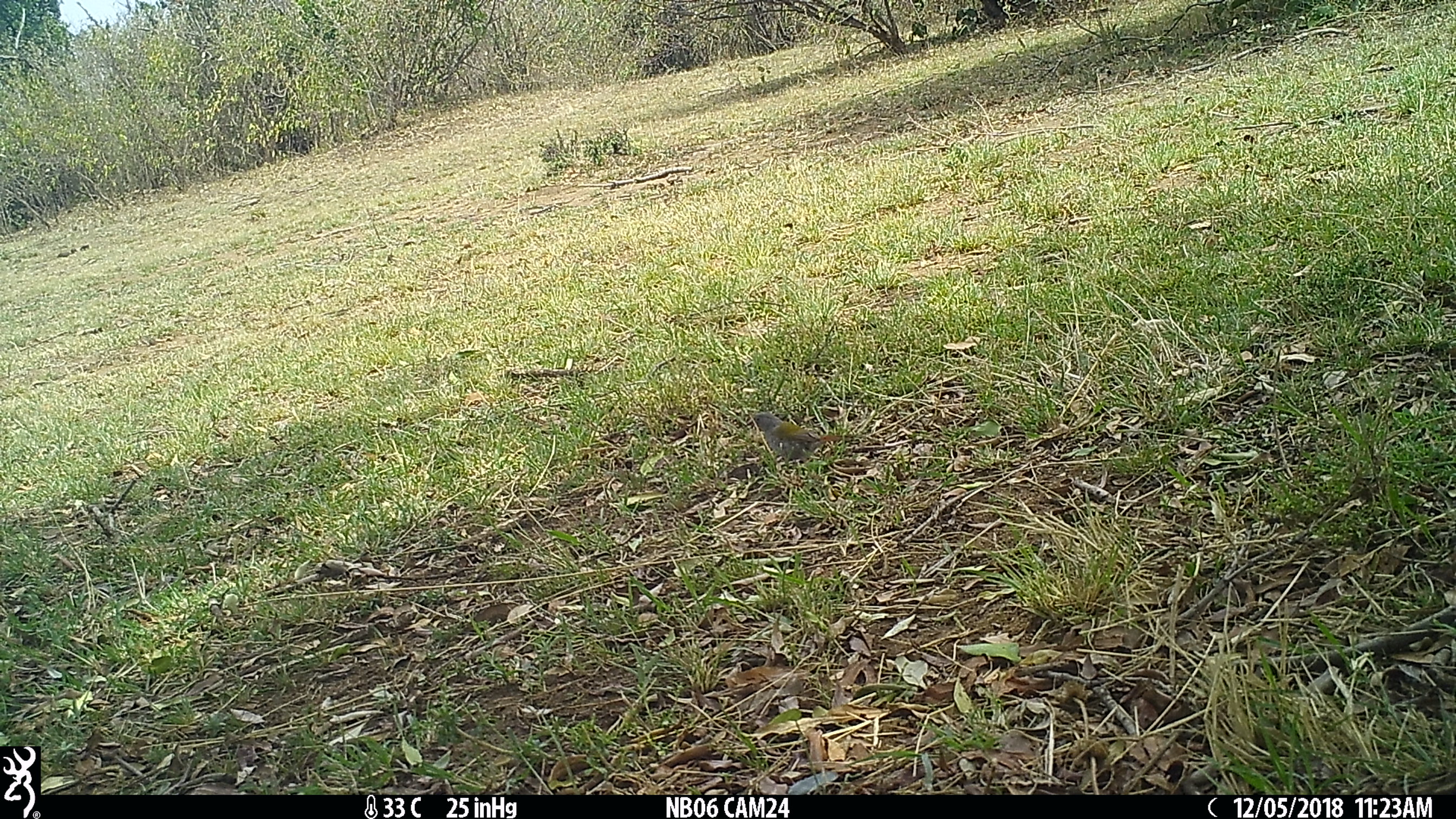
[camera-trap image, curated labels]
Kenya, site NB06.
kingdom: Animalia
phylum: Chordata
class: Aves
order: Passeriformes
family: Estrildidae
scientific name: Estrildidae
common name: finch